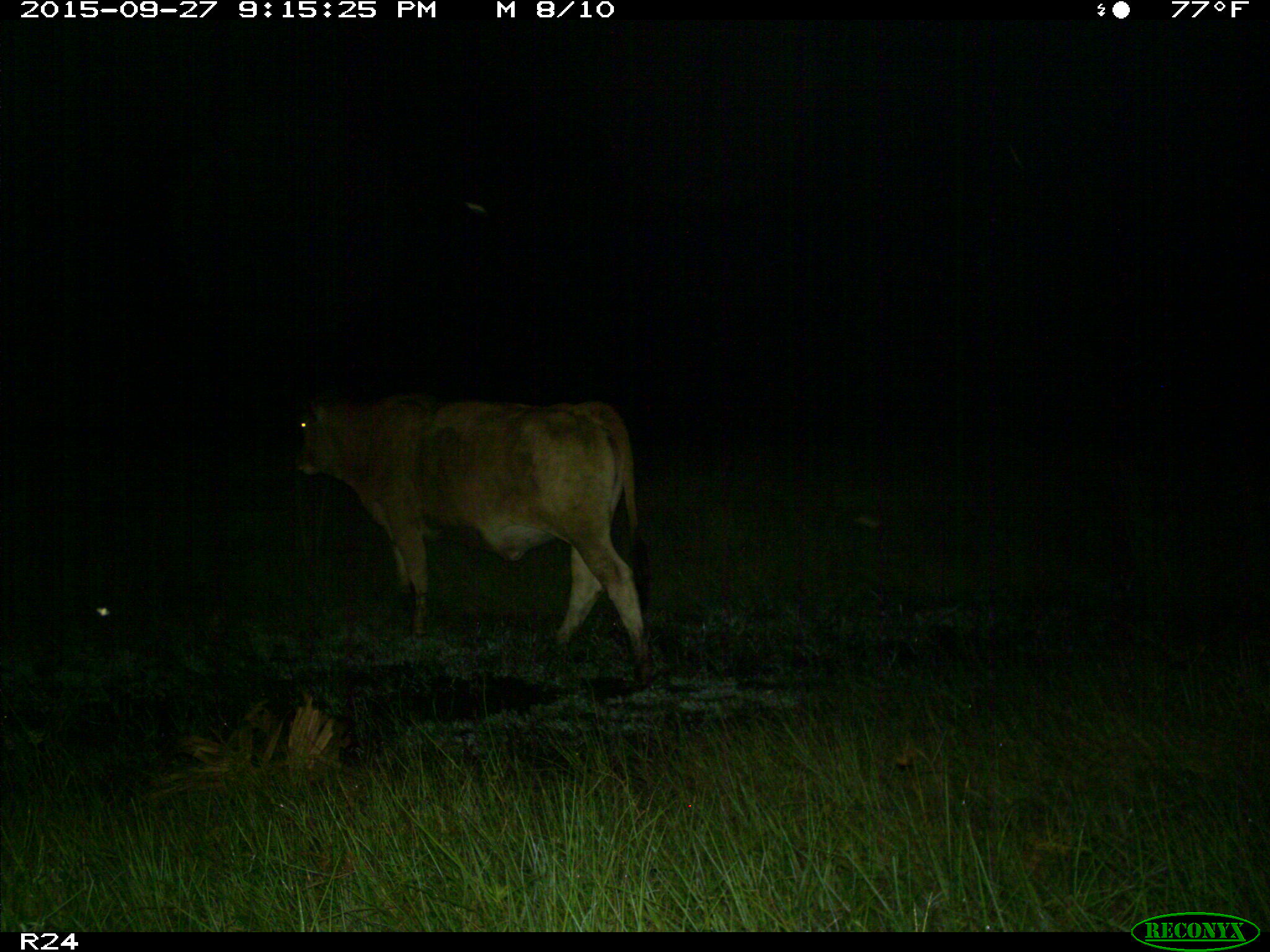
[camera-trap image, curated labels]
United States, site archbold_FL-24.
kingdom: Animalia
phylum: Chordata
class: Mammalia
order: Artiodactyla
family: Bovidae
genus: Bos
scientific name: Bos taurus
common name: domestic cow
Bos taurus (domestic cow).